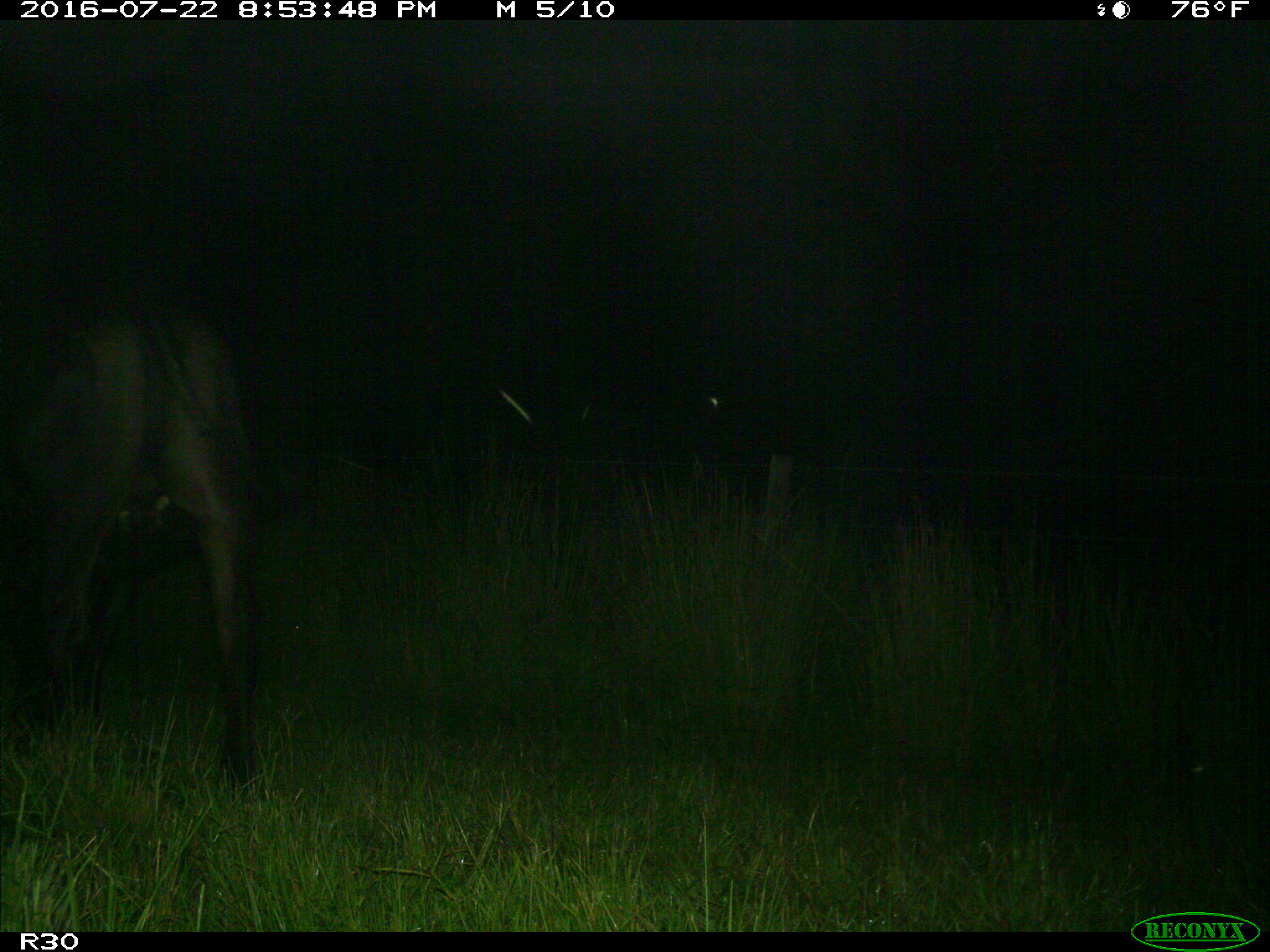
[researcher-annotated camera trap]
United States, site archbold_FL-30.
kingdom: Animalia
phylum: Chordata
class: Mammalia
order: Artiodactyla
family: Bovidae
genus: Bos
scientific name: Bos taurus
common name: domestic cow